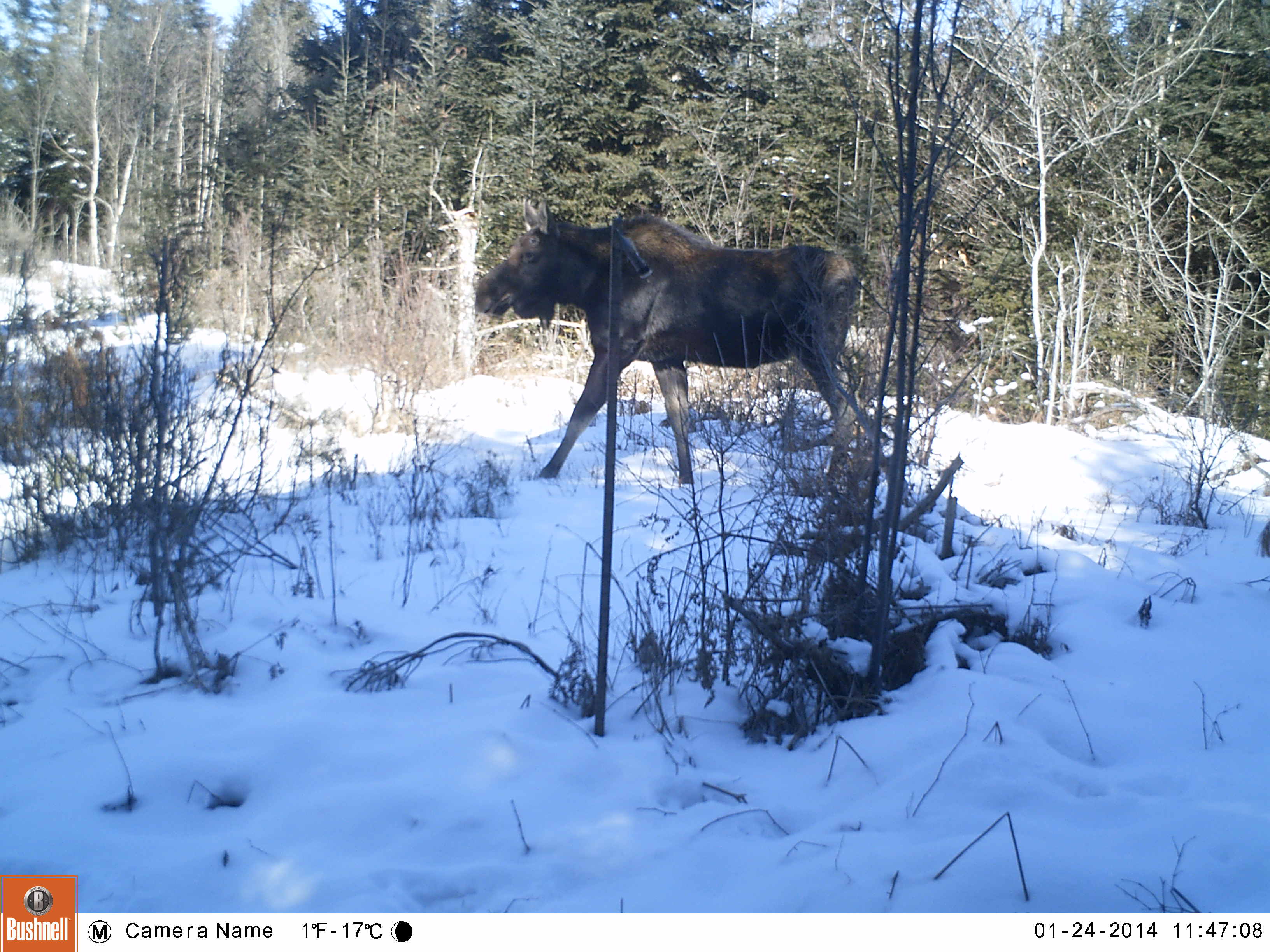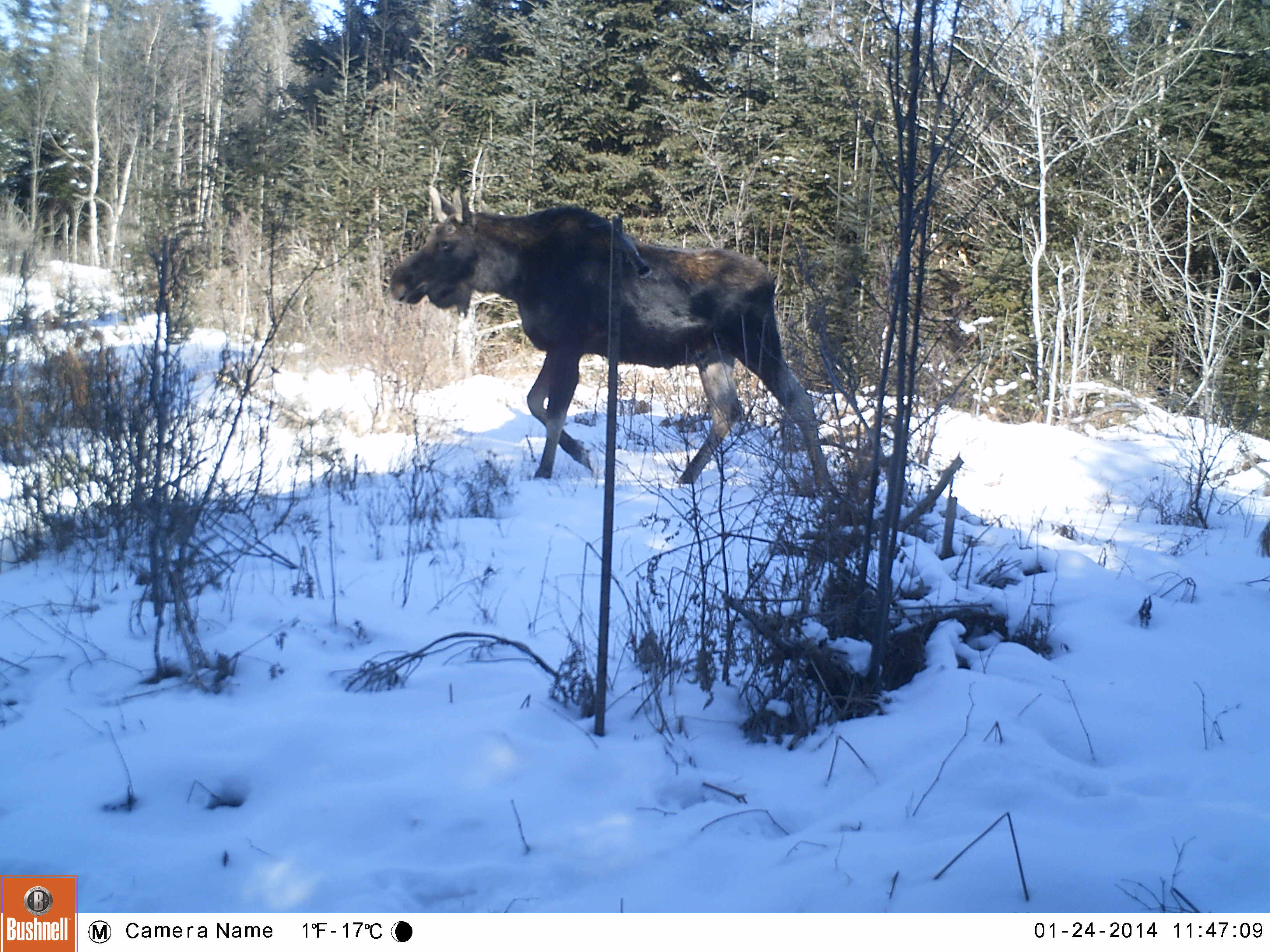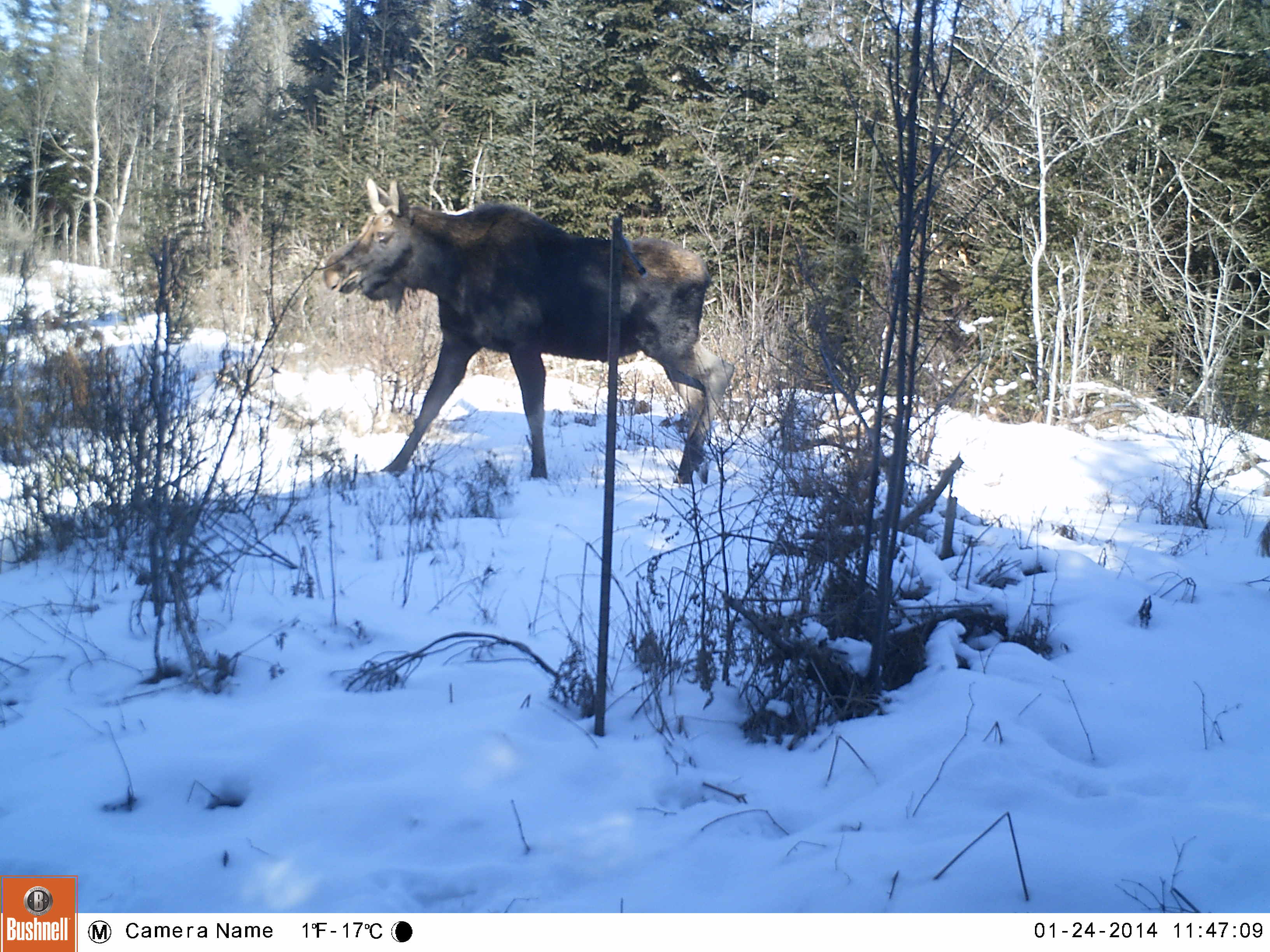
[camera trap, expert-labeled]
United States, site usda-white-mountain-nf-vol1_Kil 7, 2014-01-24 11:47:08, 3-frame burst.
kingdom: Animalia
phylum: Chordata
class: Mammalia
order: Artiodactyla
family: Cervidae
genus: Alces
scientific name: Alces alces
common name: moose